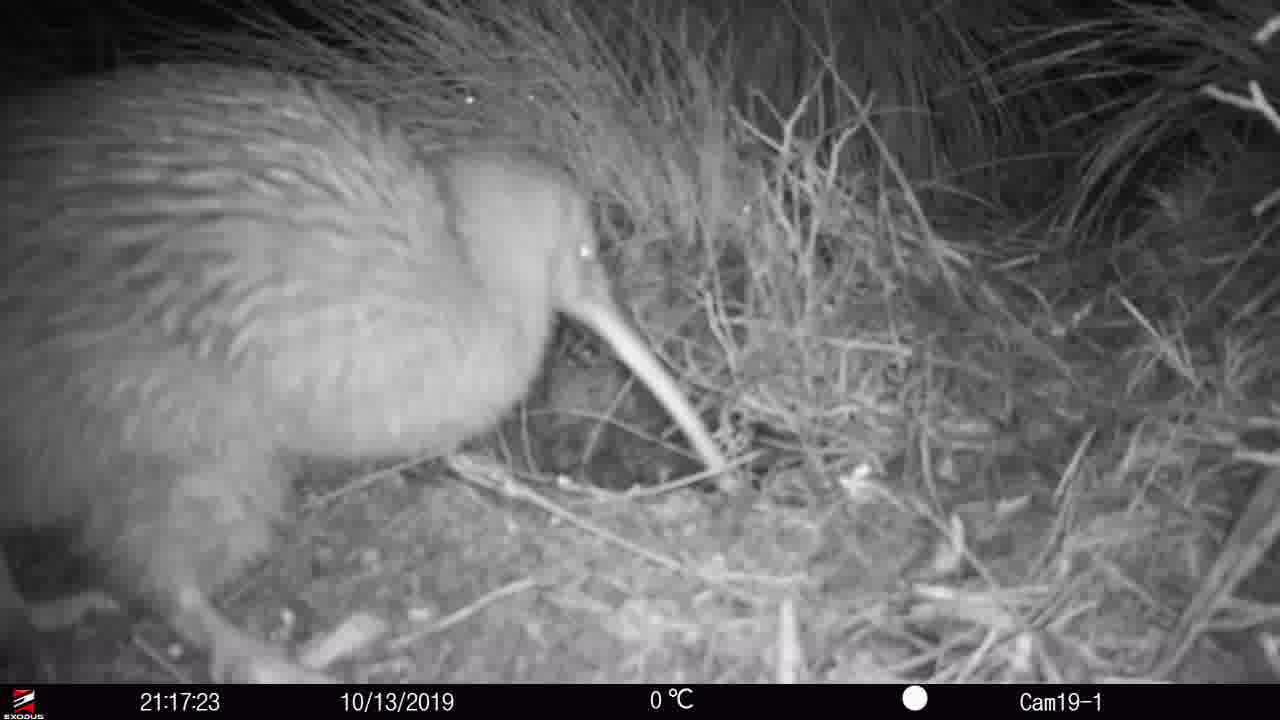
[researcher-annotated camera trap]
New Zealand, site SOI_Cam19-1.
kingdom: Animalia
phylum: Chordata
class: Aves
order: Apterygiformes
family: Apterygidae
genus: Apteryx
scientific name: Apteryx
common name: kiwi